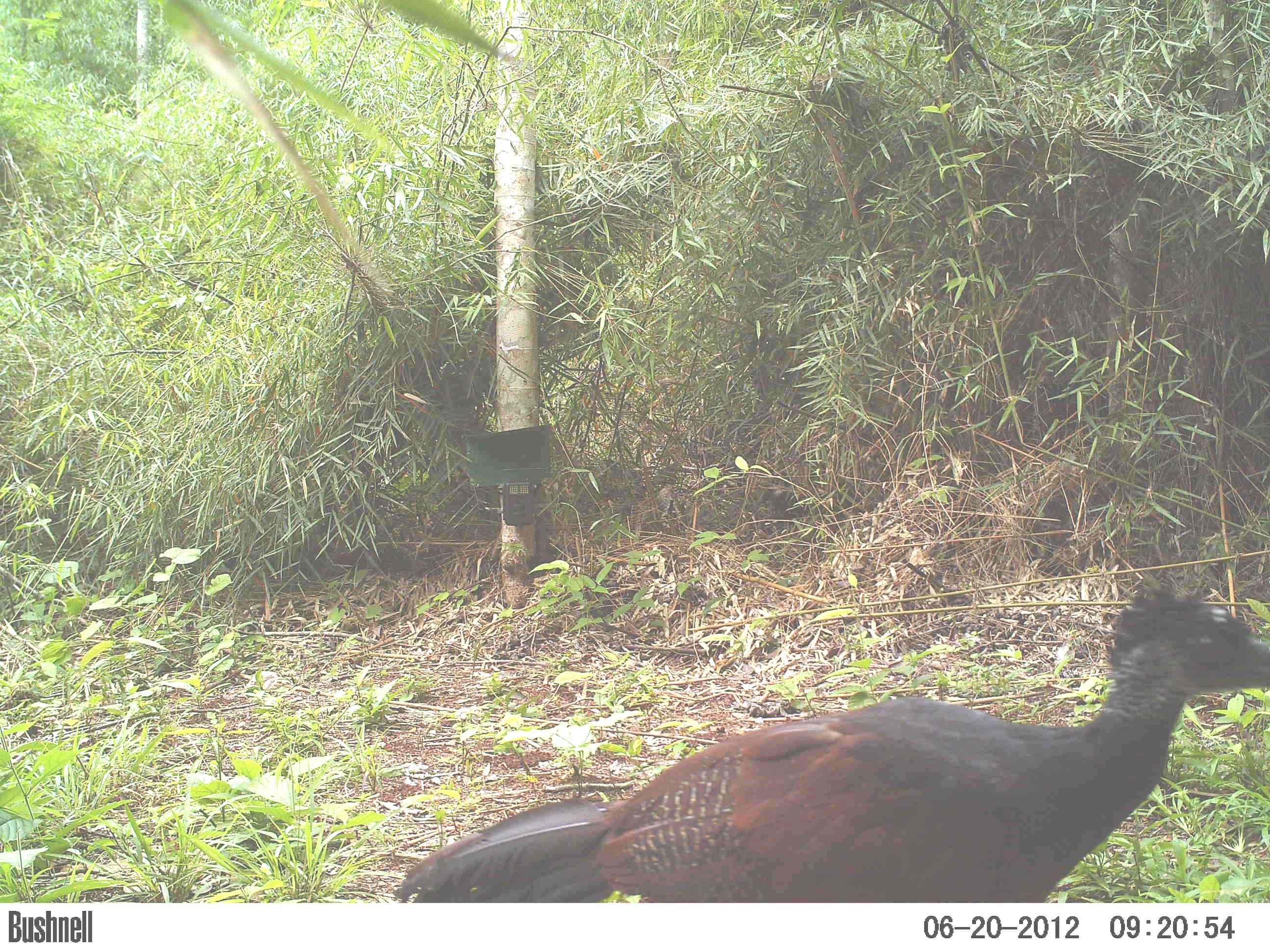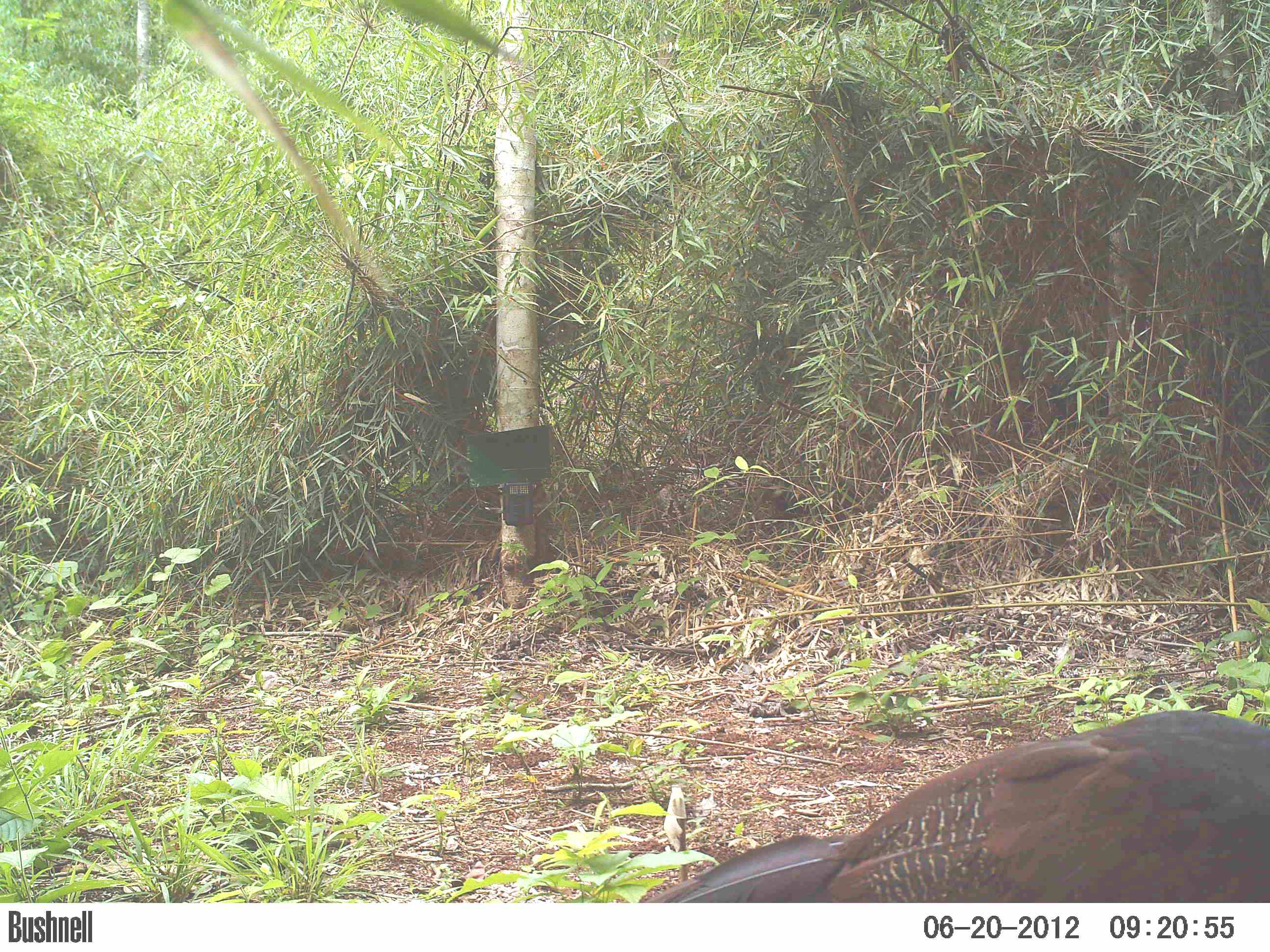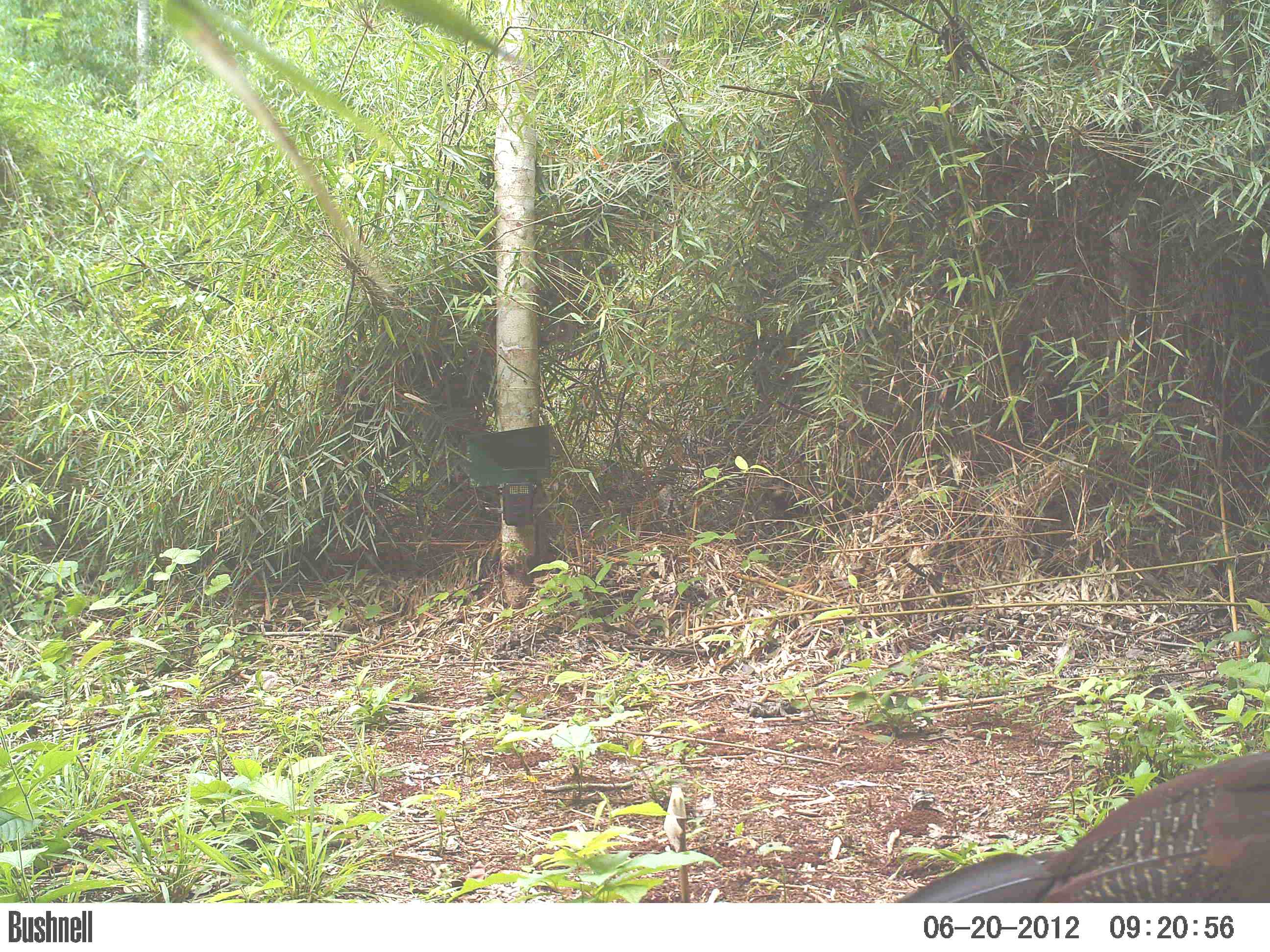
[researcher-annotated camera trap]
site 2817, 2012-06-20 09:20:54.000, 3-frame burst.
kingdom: Animalia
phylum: Chordata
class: Aves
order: Galliformes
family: Cracidae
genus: Crax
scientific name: Crax rubra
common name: great curassow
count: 1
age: adult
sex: female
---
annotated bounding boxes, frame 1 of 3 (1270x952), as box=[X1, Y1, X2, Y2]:
crax rubra: box=[390, 575, 1270, 902]